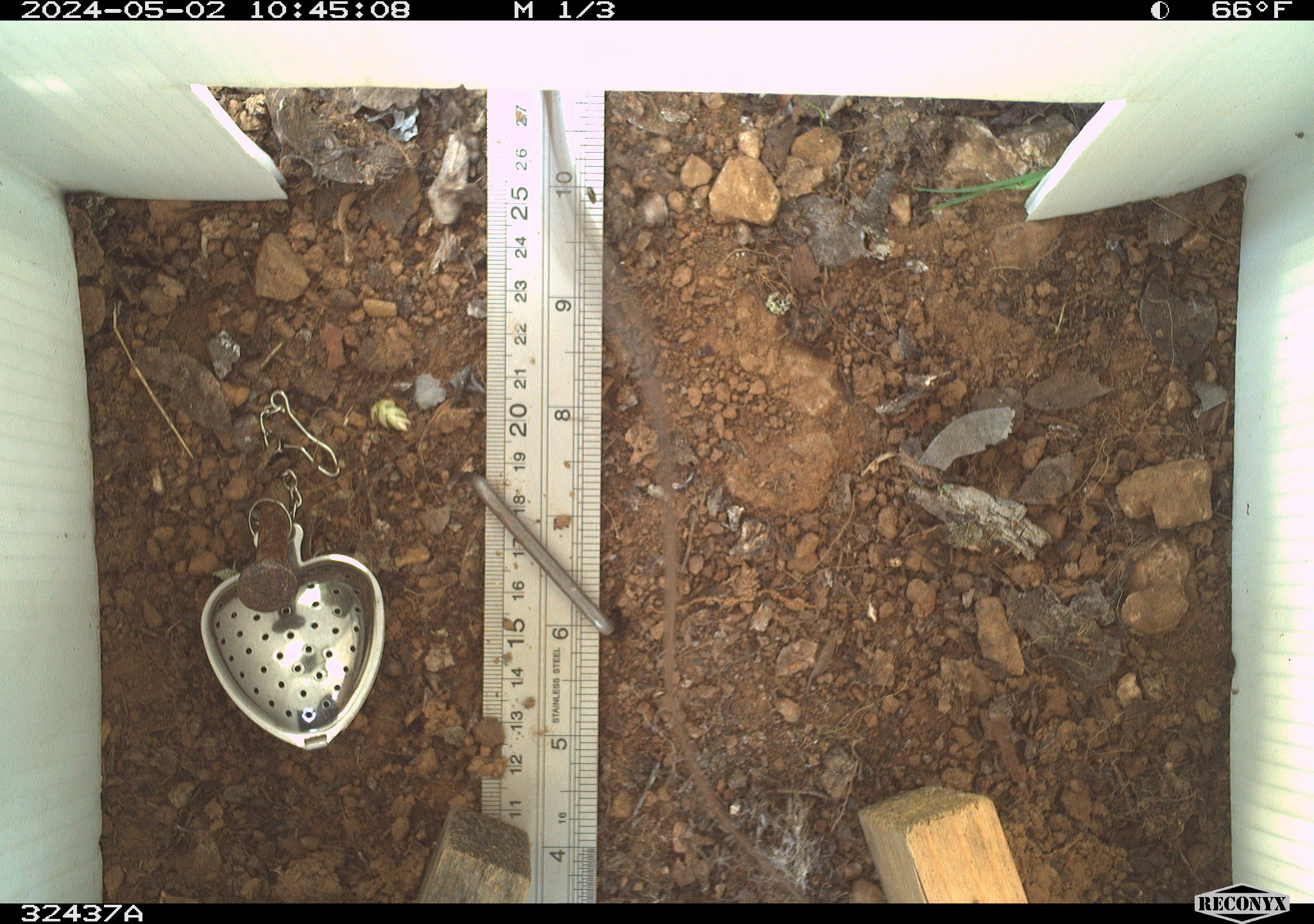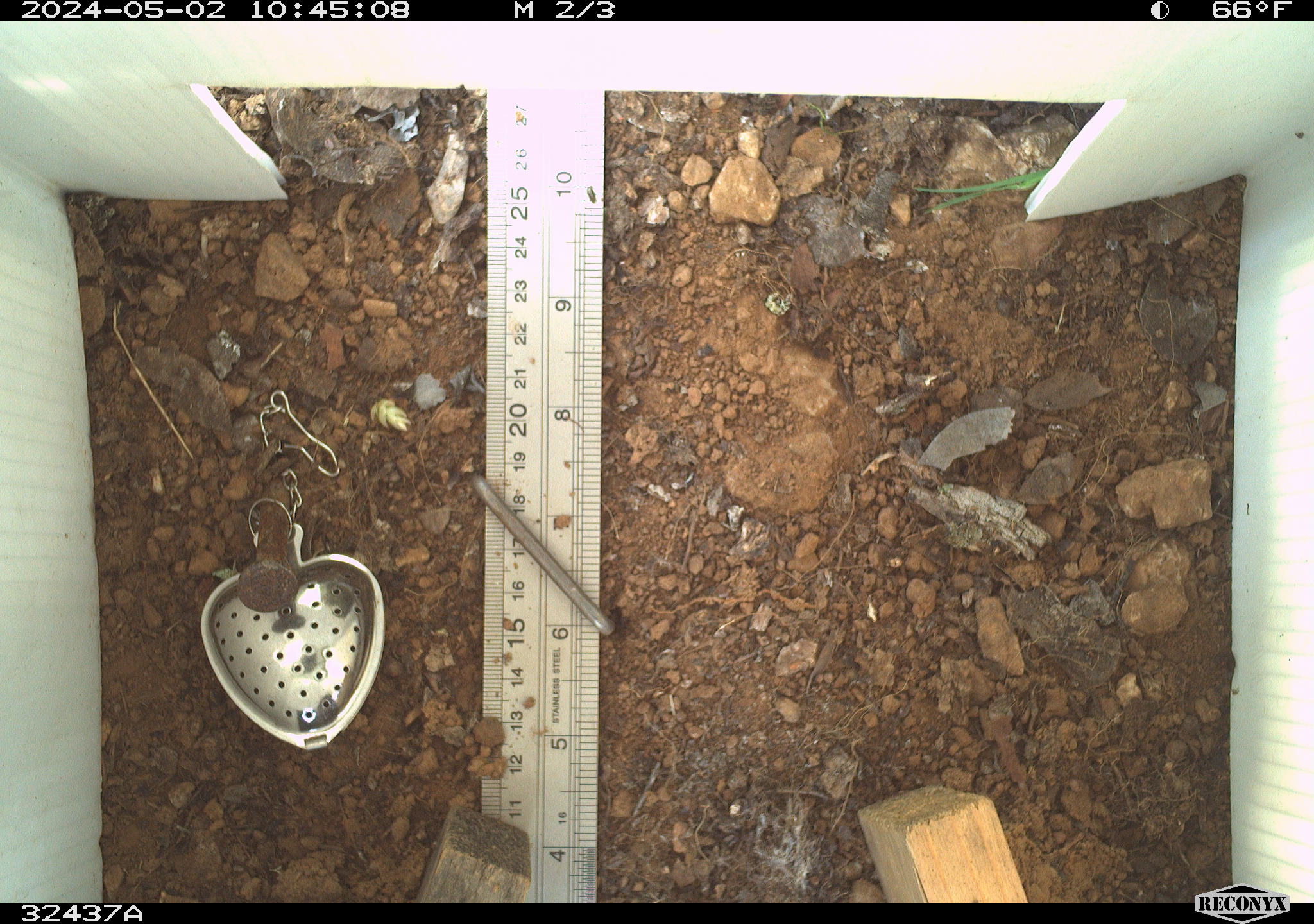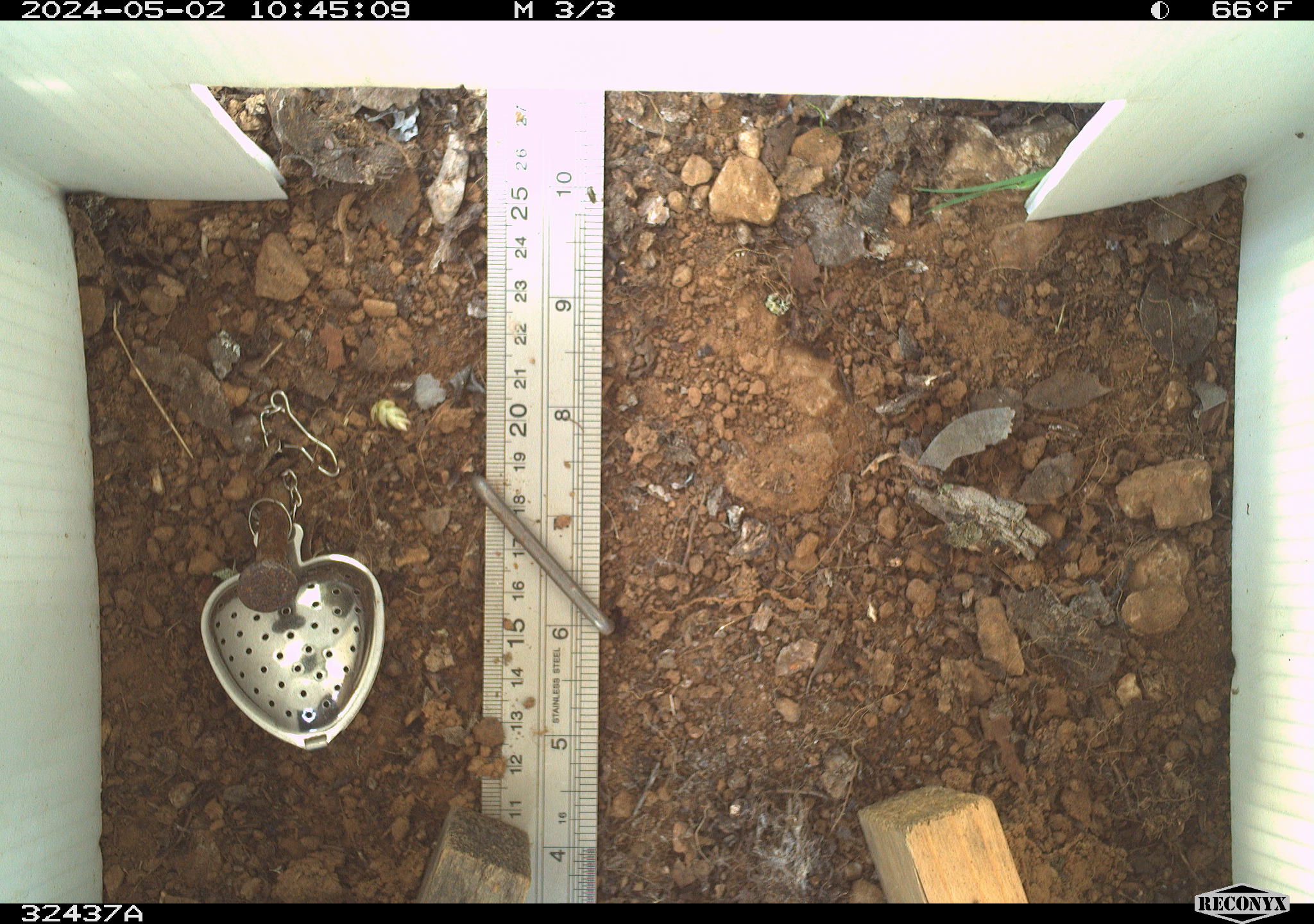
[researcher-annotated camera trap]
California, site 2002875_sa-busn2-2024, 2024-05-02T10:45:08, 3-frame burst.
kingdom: Animalia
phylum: Chordata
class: Reptilia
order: Squamata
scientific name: Squamata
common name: lizards and snakes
Lizards and snakes (Squamata).